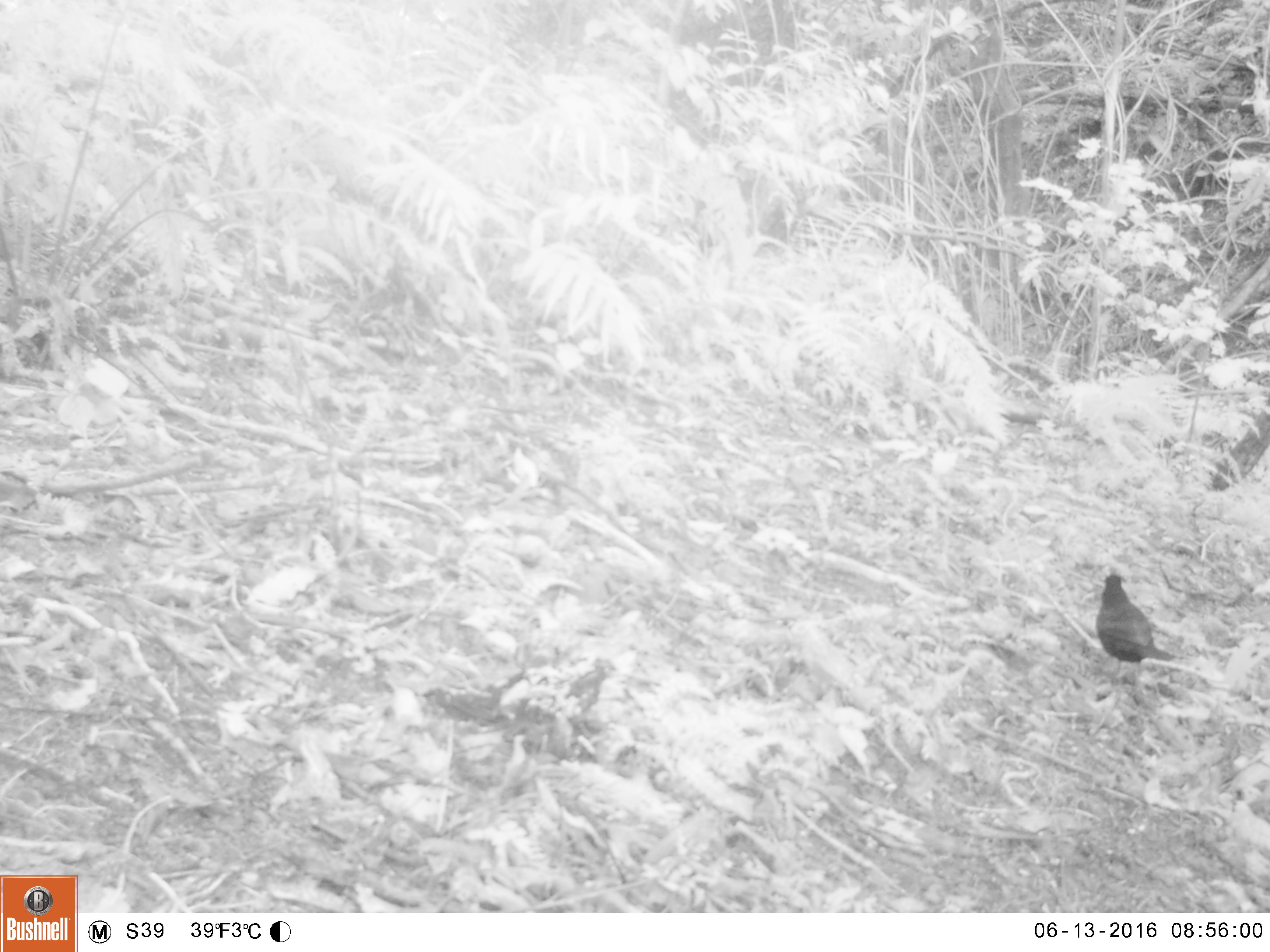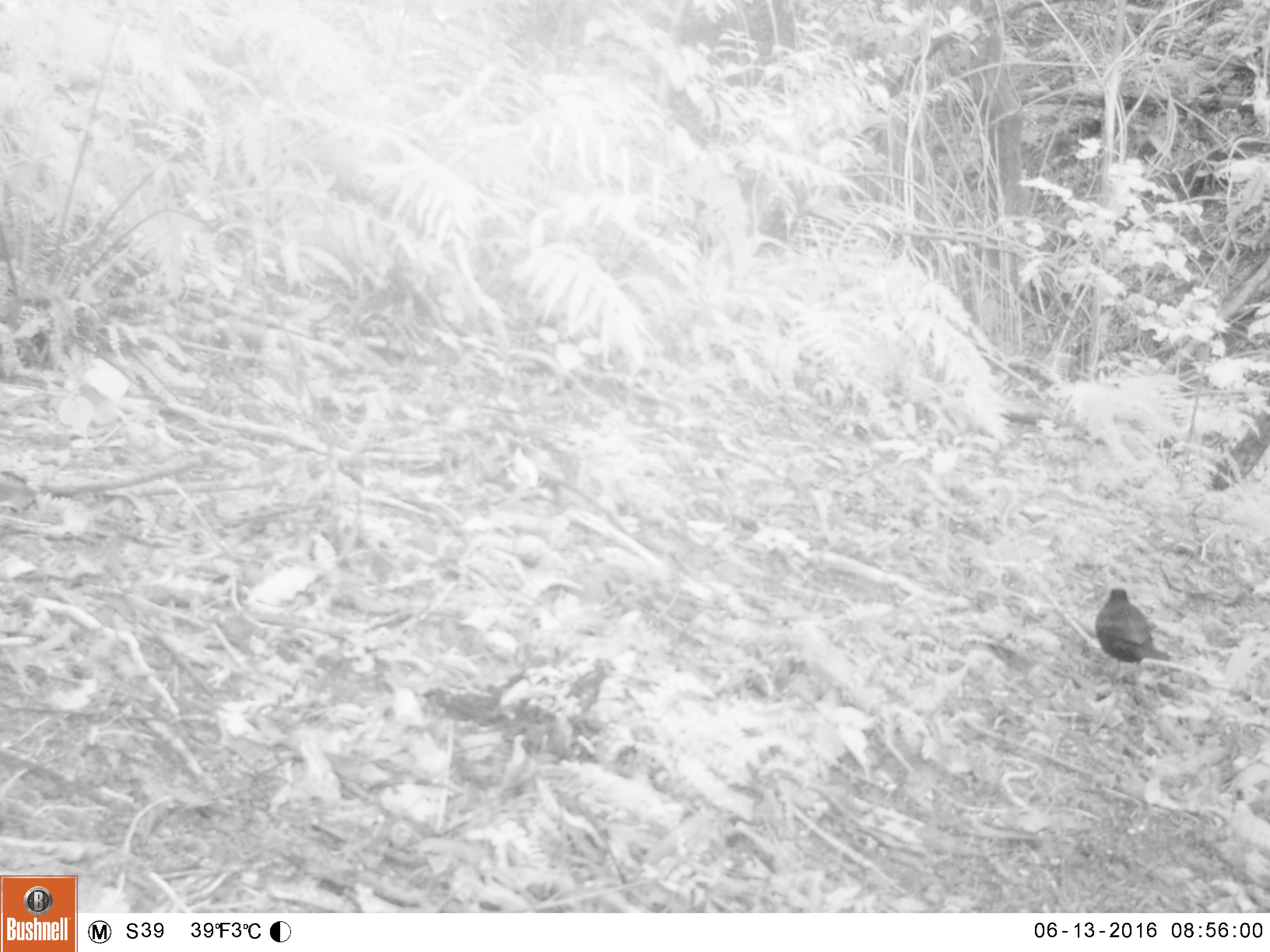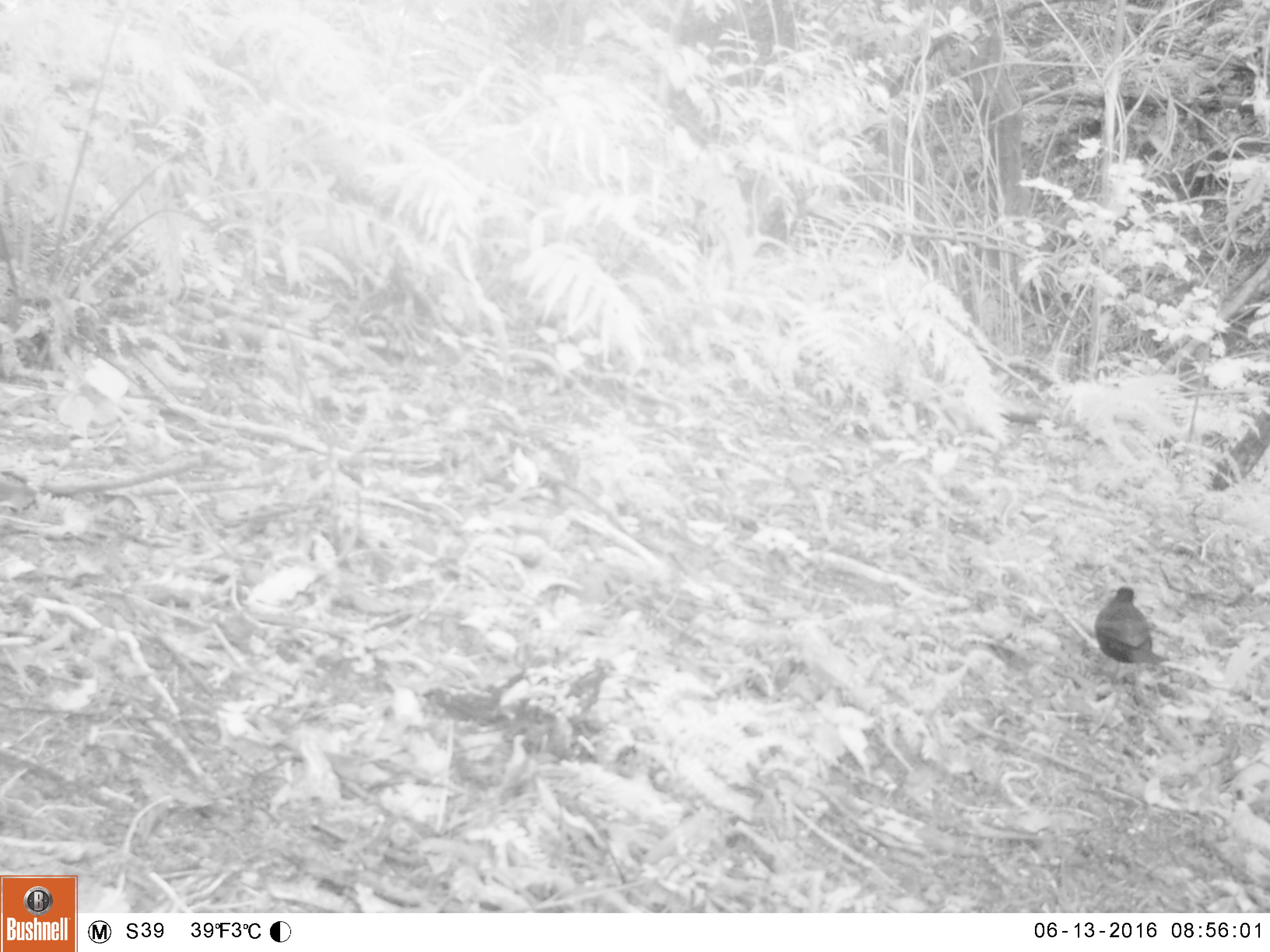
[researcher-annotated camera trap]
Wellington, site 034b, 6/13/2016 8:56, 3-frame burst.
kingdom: Animalia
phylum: Chordata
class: Aves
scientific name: Aves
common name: bird